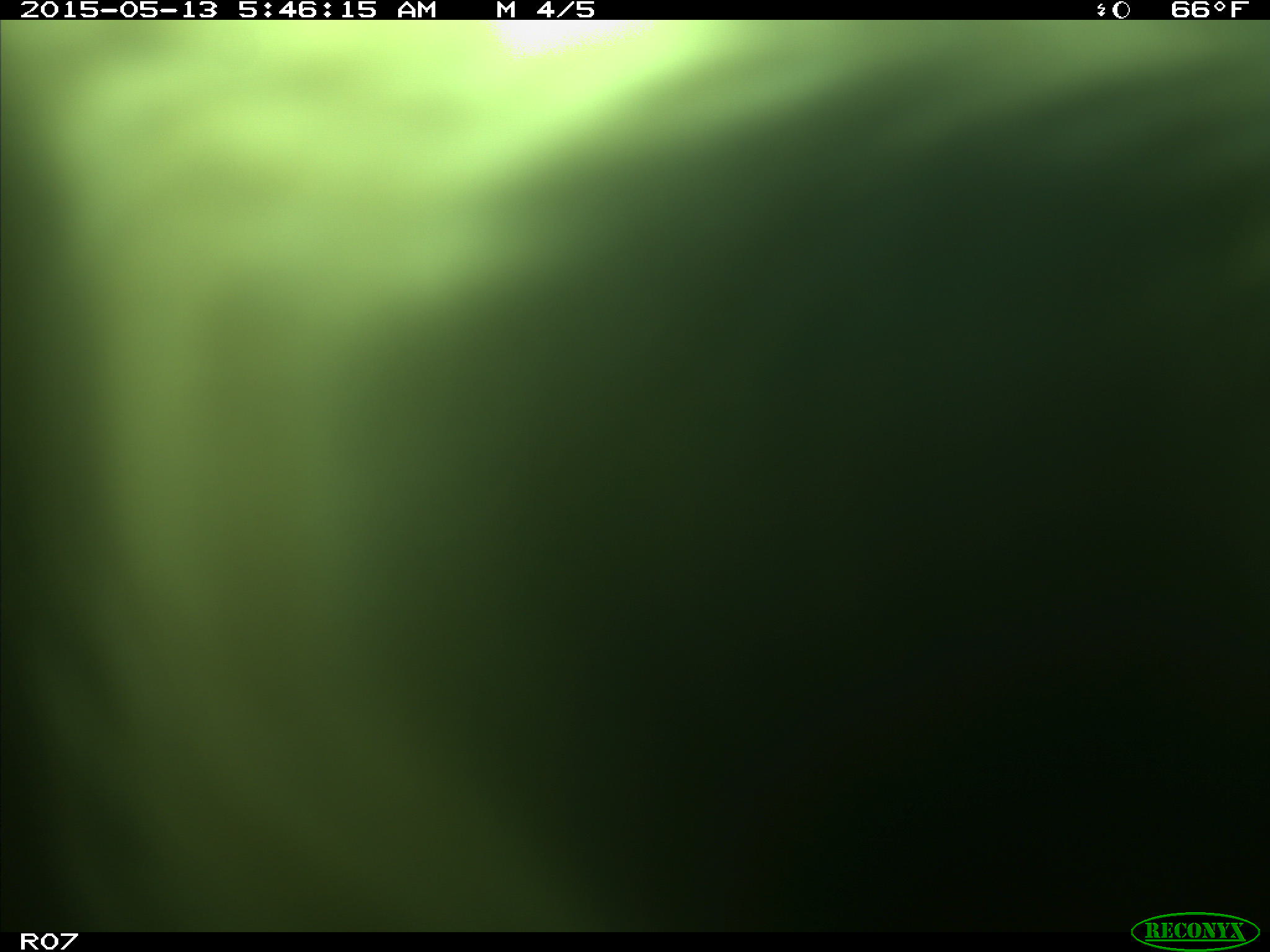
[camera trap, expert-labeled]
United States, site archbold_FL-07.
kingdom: Animalia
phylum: Chordata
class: Mammalia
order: Artiodactyla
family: Bovidae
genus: Bos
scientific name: Bos taurus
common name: domestic cow